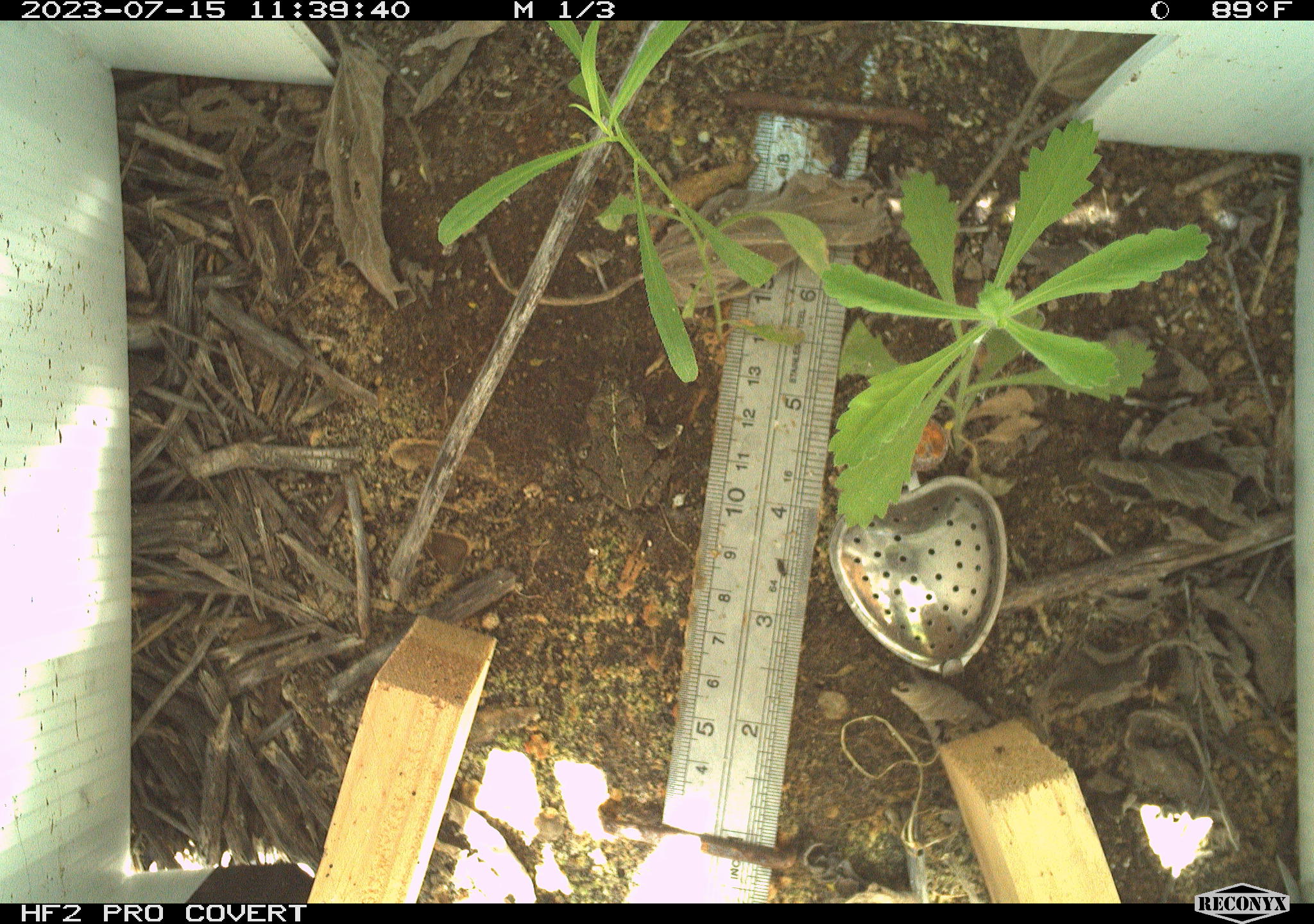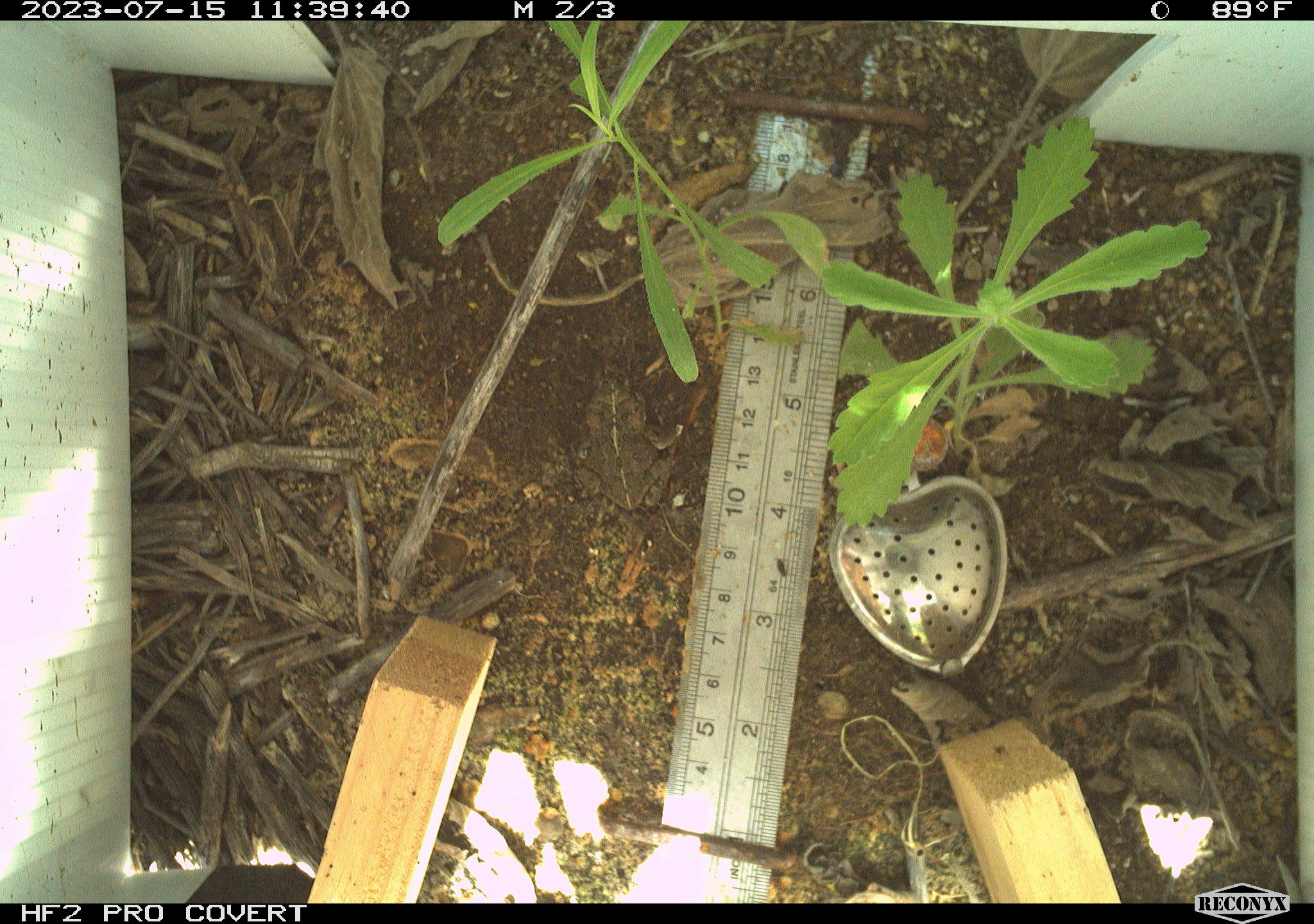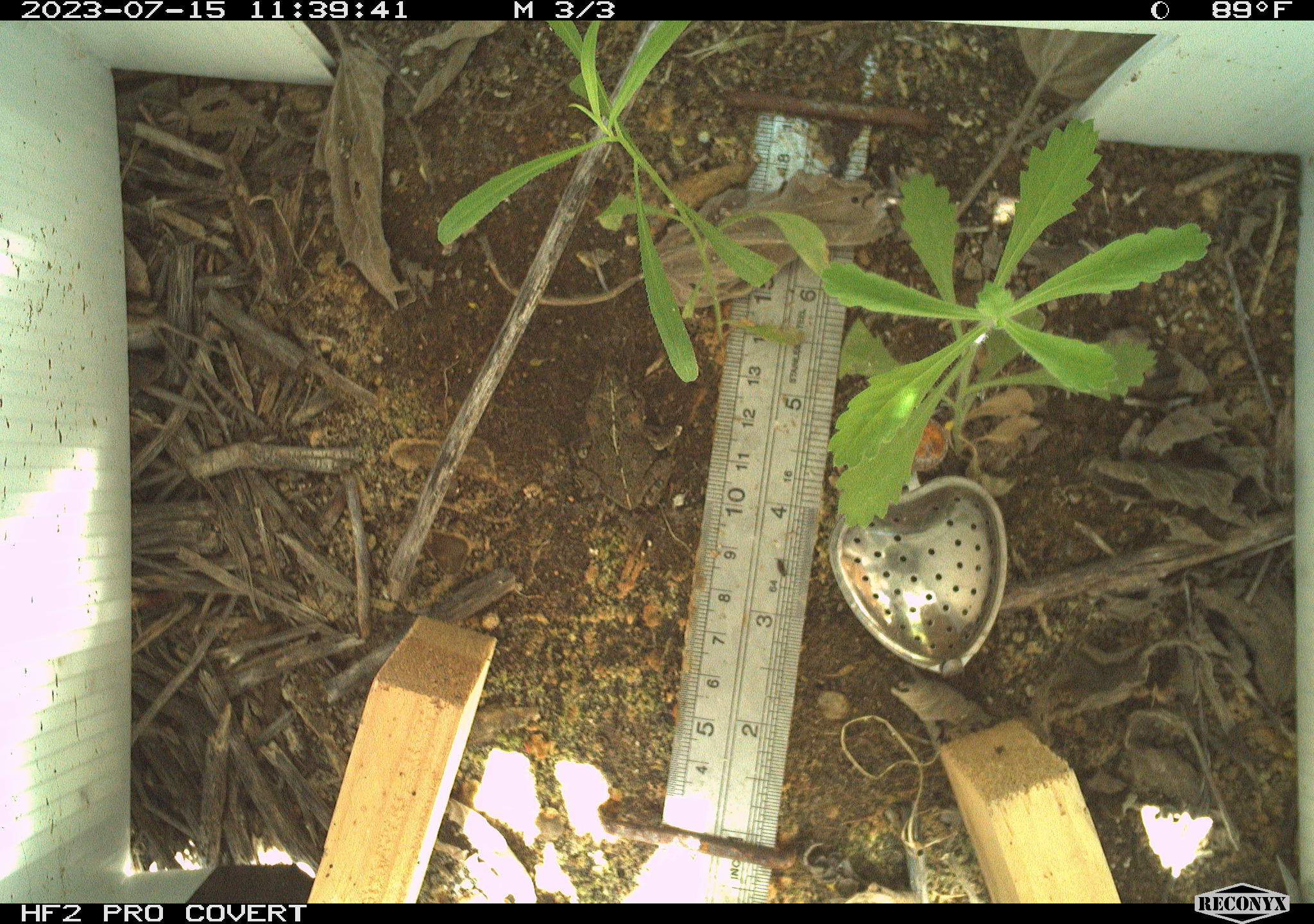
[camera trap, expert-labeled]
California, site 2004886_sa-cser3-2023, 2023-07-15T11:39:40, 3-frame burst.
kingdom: Animalia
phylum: Chordata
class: Amphibia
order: Anura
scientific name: Anura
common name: frogs